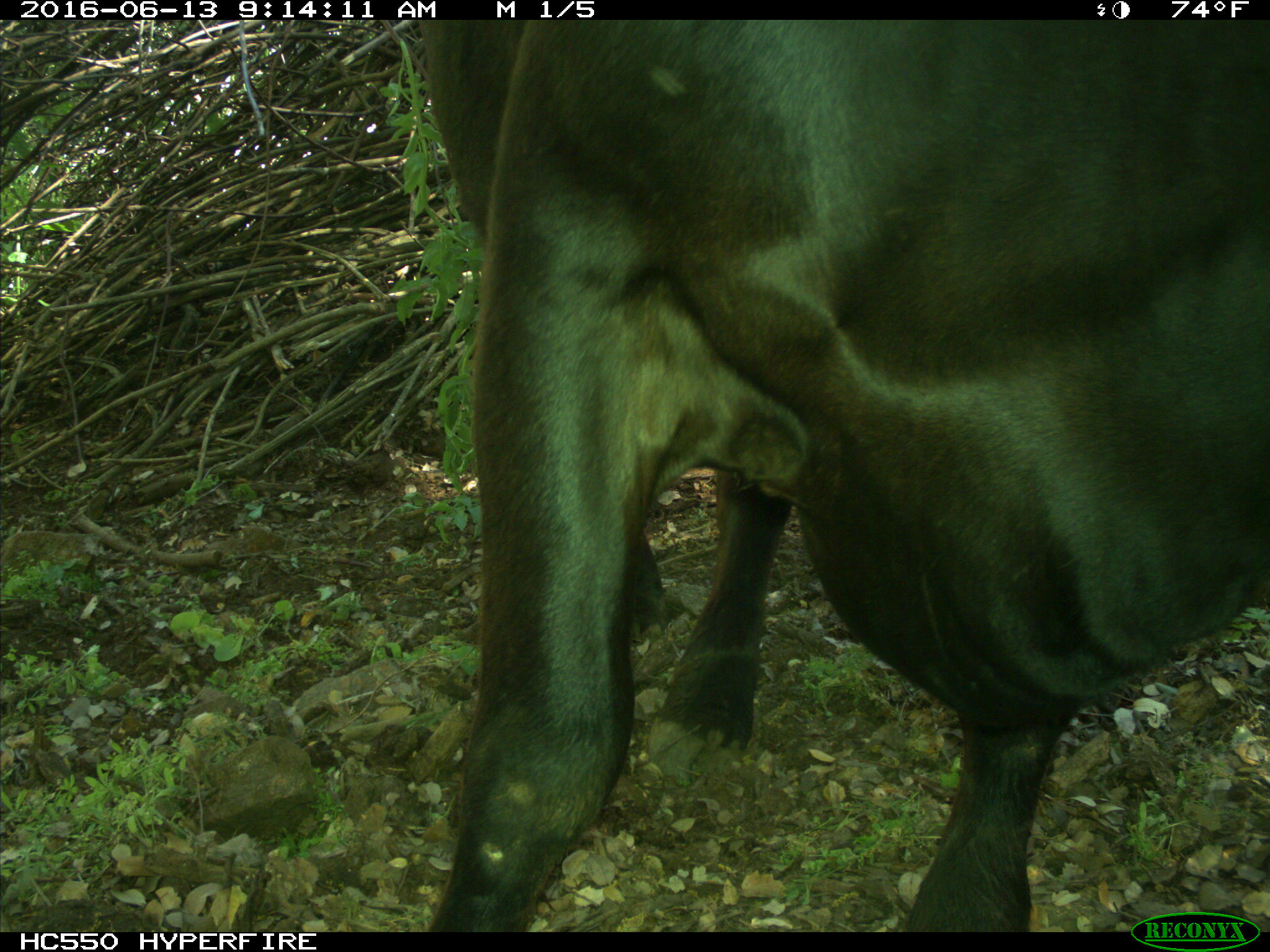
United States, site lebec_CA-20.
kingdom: Animalia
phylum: Chordata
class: Mammalia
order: Artiodactyla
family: Bovidae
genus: Bos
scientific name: Bos taurus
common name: domestic cow